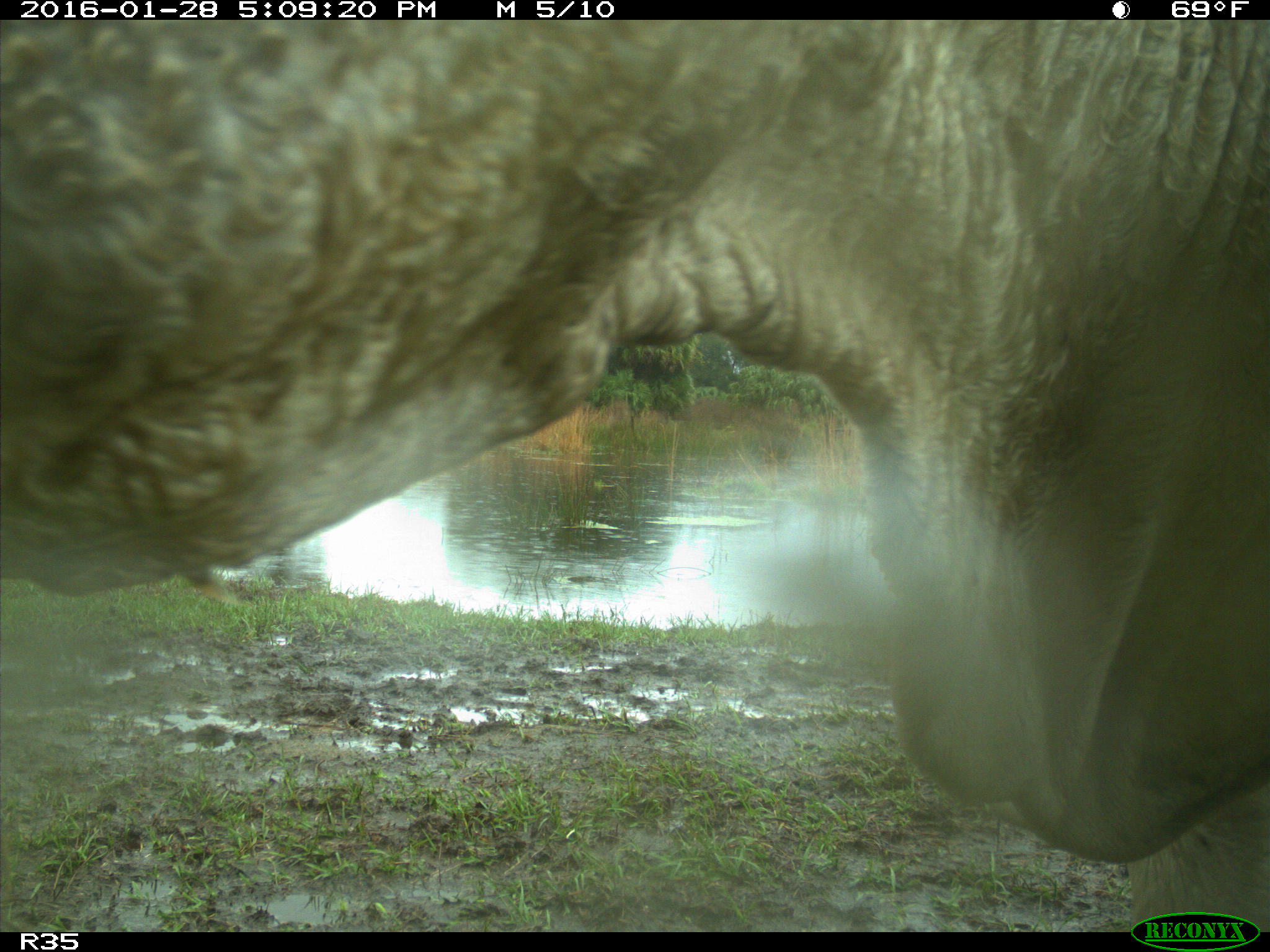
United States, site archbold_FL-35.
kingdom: Animalia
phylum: Chordata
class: Mammalia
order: Artiodactyla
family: Bovidae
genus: Bos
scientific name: Bos taurus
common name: domestic cow